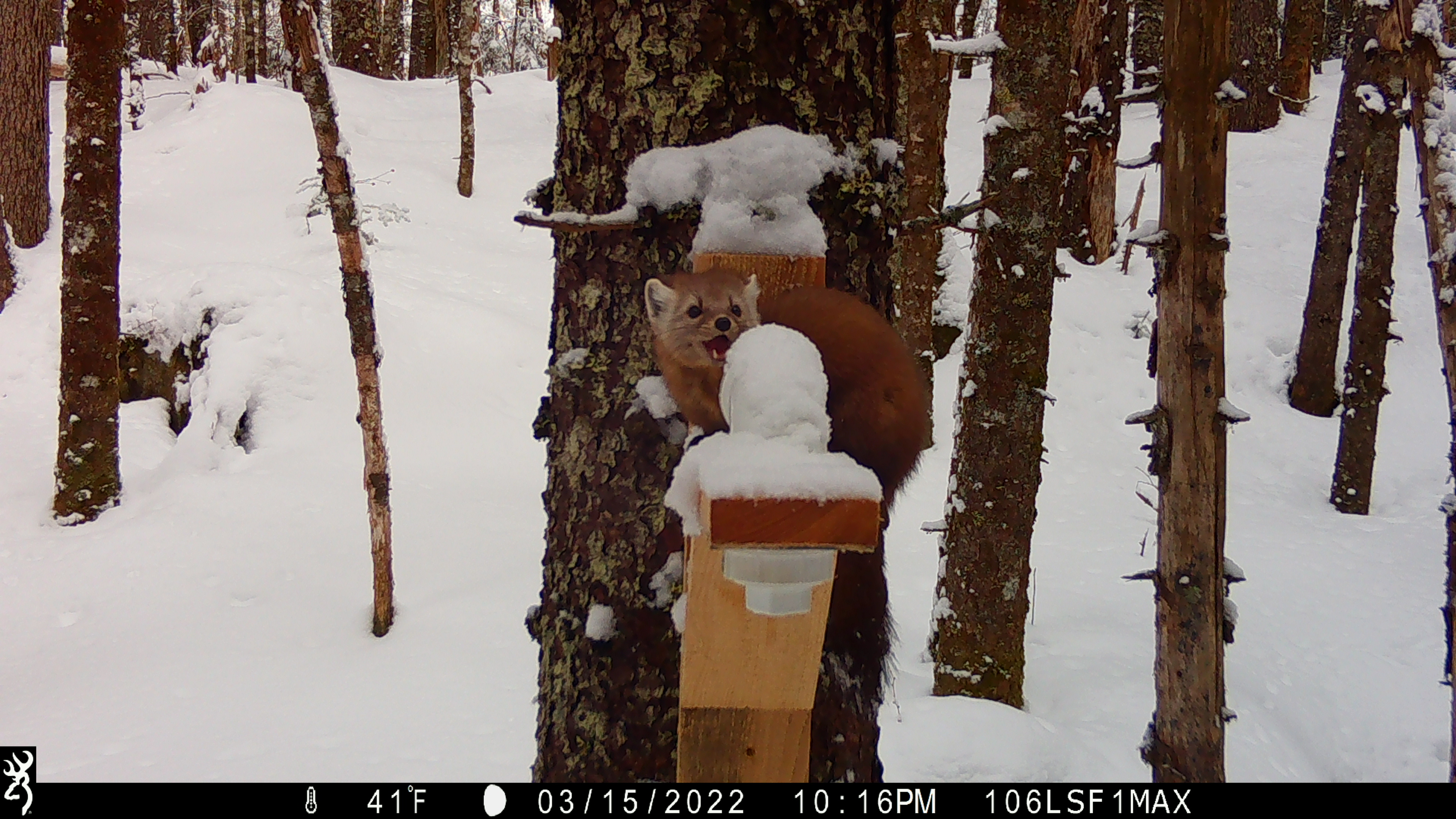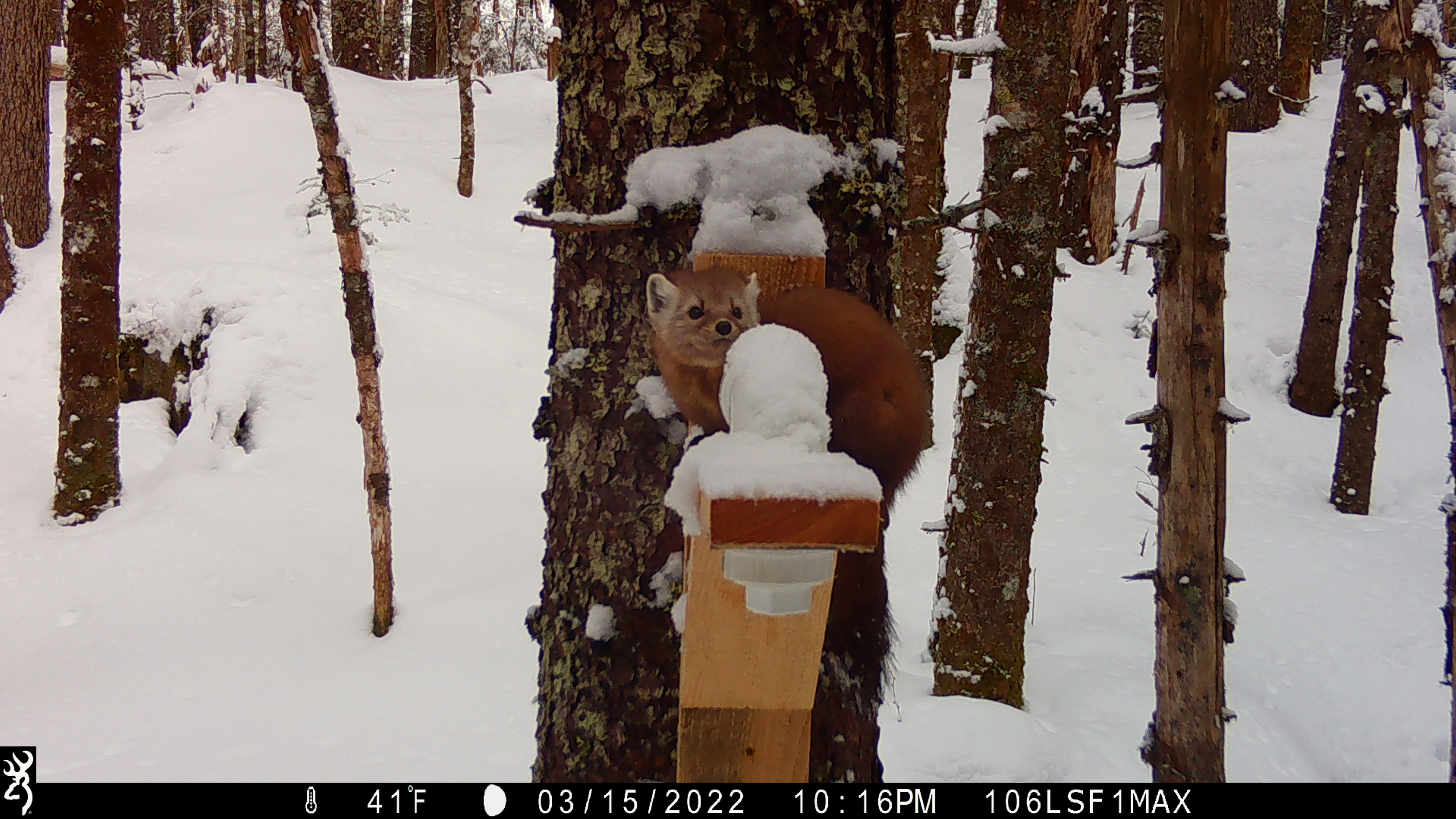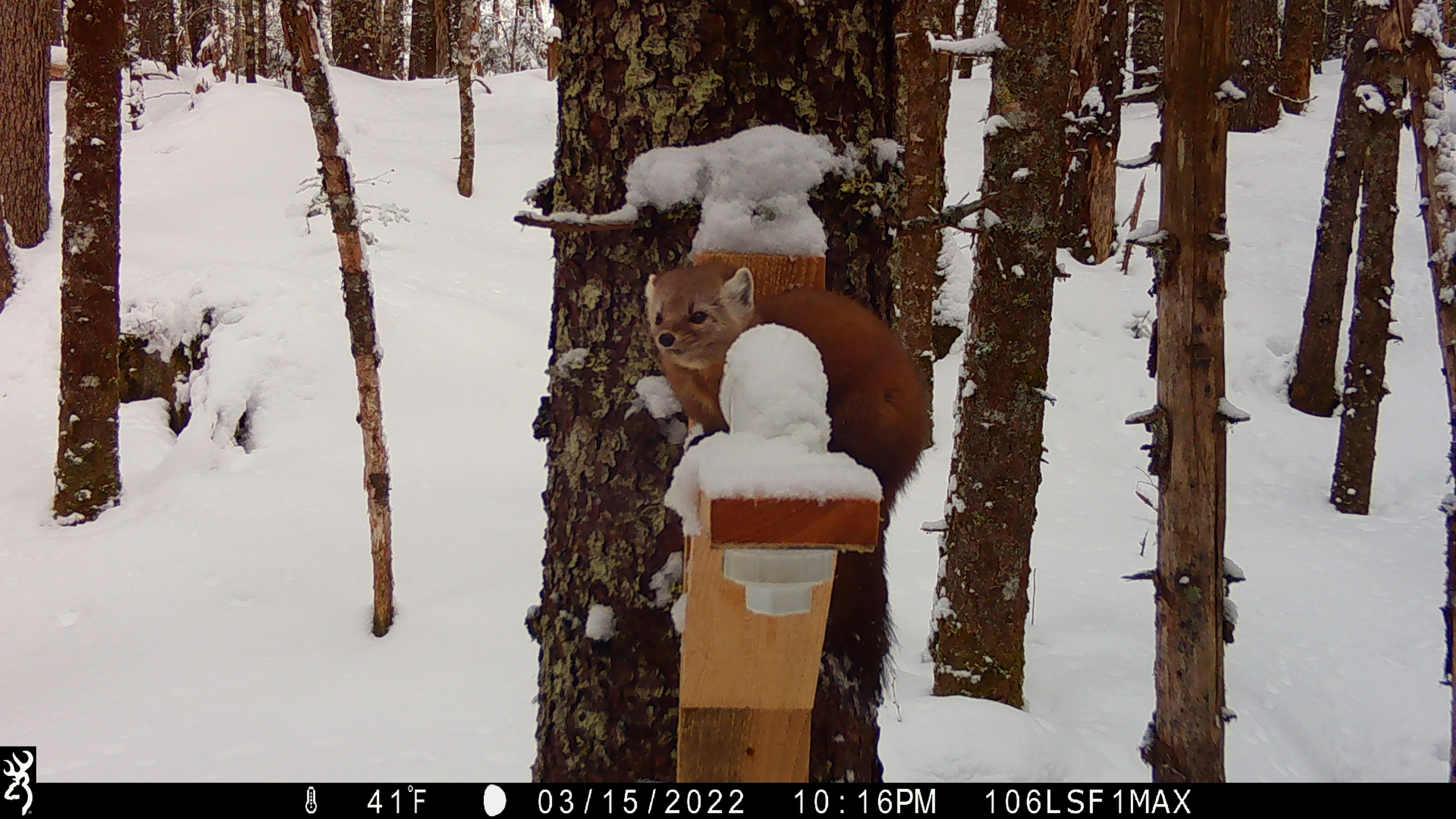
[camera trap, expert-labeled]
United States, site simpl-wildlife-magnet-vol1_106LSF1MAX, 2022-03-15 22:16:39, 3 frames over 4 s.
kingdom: Animalia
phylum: Chordata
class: Mammalia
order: Carnivora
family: Mustelidae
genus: Martes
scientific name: Martes americana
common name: american marten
American marten (Martes americana).